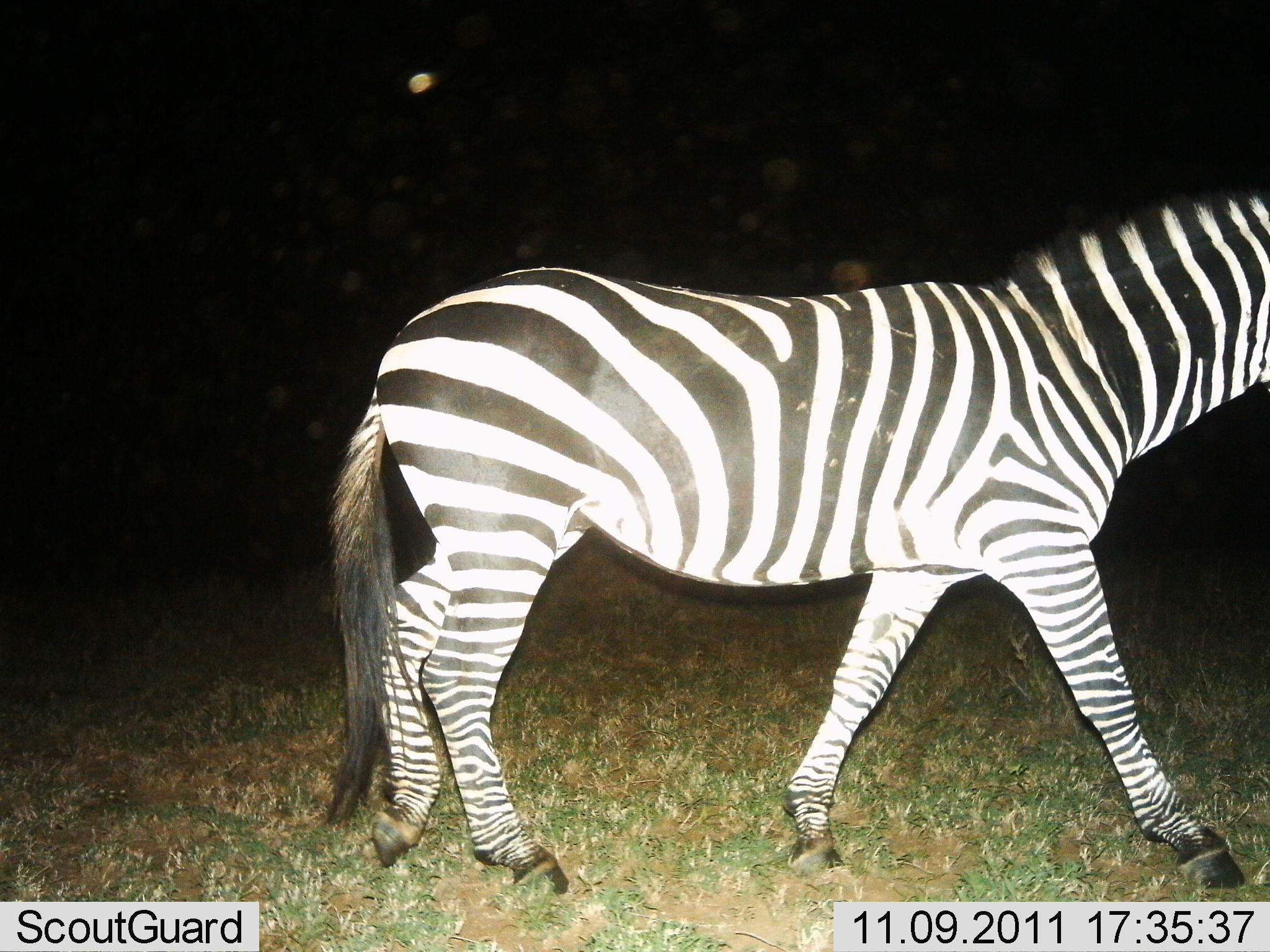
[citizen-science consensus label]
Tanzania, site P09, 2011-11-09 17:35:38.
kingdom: Animalia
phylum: Chordata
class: Mammalia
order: Perissodactyla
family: Equidae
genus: Equus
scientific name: Equus quagga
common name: plains zebra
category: zebra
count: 1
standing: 6%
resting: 0%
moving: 100%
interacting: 0%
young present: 0%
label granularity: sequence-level